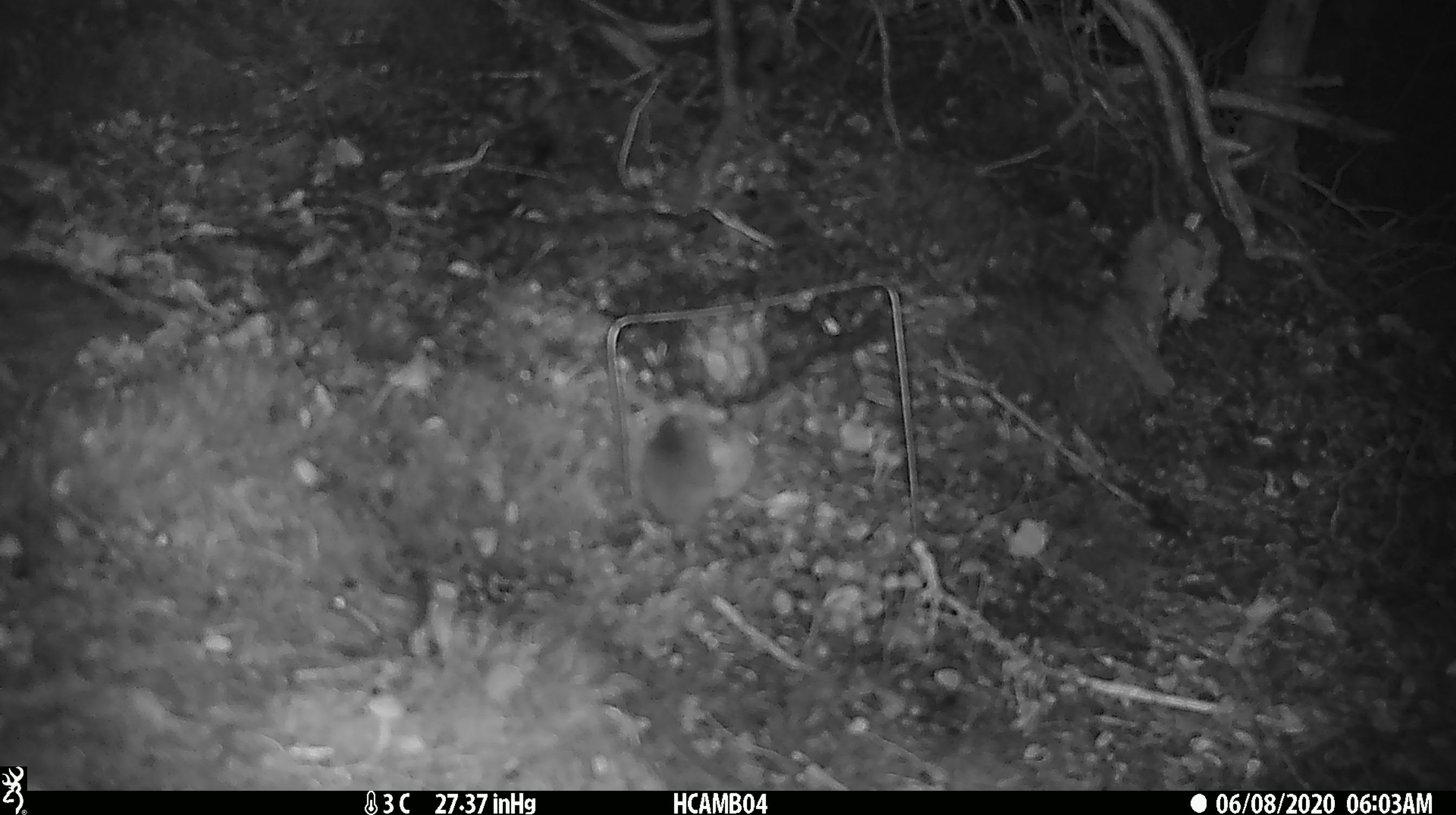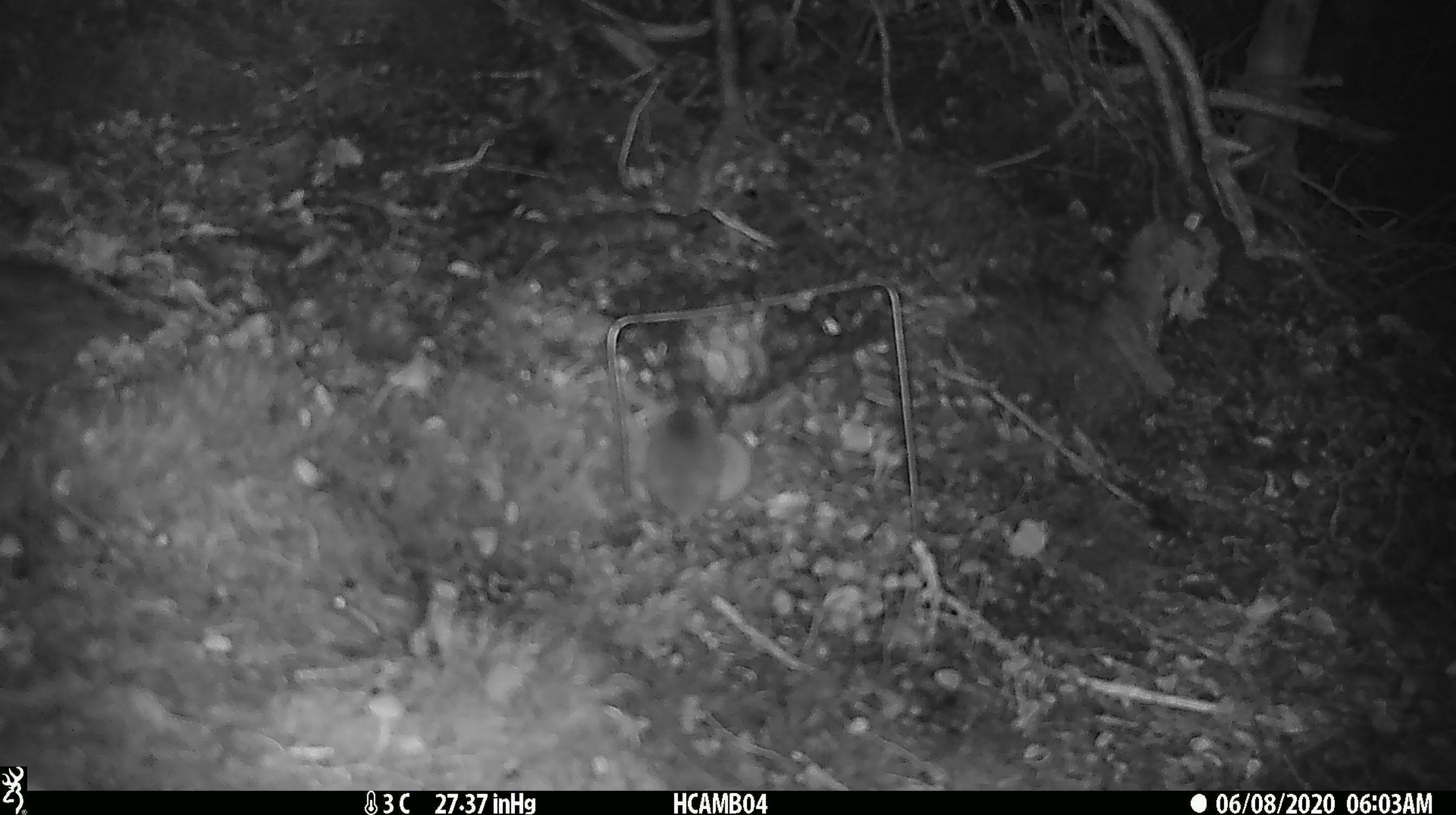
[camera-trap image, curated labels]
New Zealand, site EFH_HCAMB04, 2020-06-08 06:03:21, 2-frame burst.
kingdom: Animalia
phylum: Chordata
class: Mammalia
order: Rodentia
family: Muridae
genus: Mus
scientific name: Mus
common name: mouse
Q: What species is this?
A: Mouse (Mus).